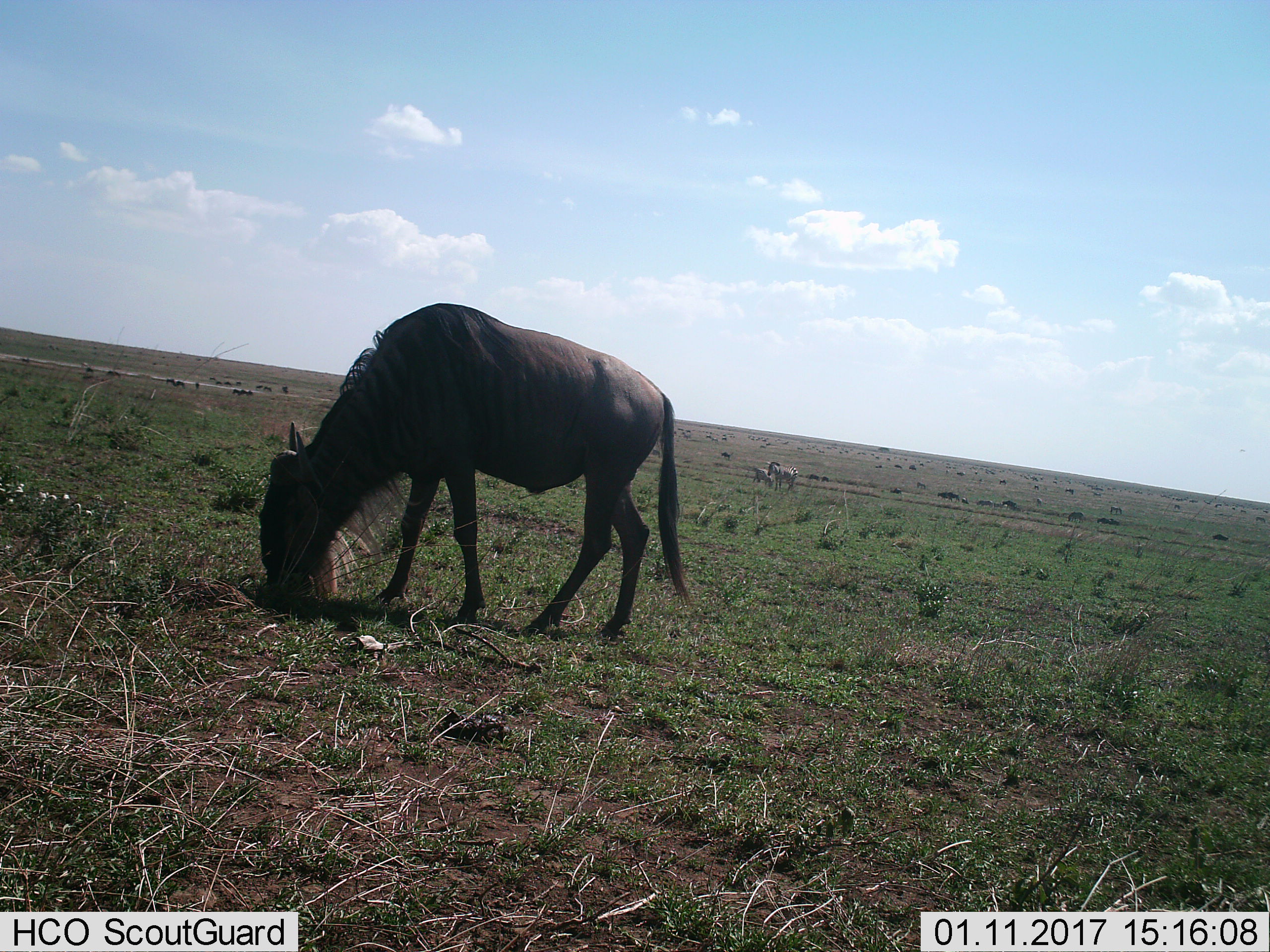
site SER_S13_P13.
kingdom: Animalia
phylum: Chordata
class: Mammalia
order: Artiodactyla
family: Bovidae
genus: Connochaetes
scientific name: Connochaetes taurinus taurinus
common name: blue wildebeest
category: wildebeestblue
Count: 1.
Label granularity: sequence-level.